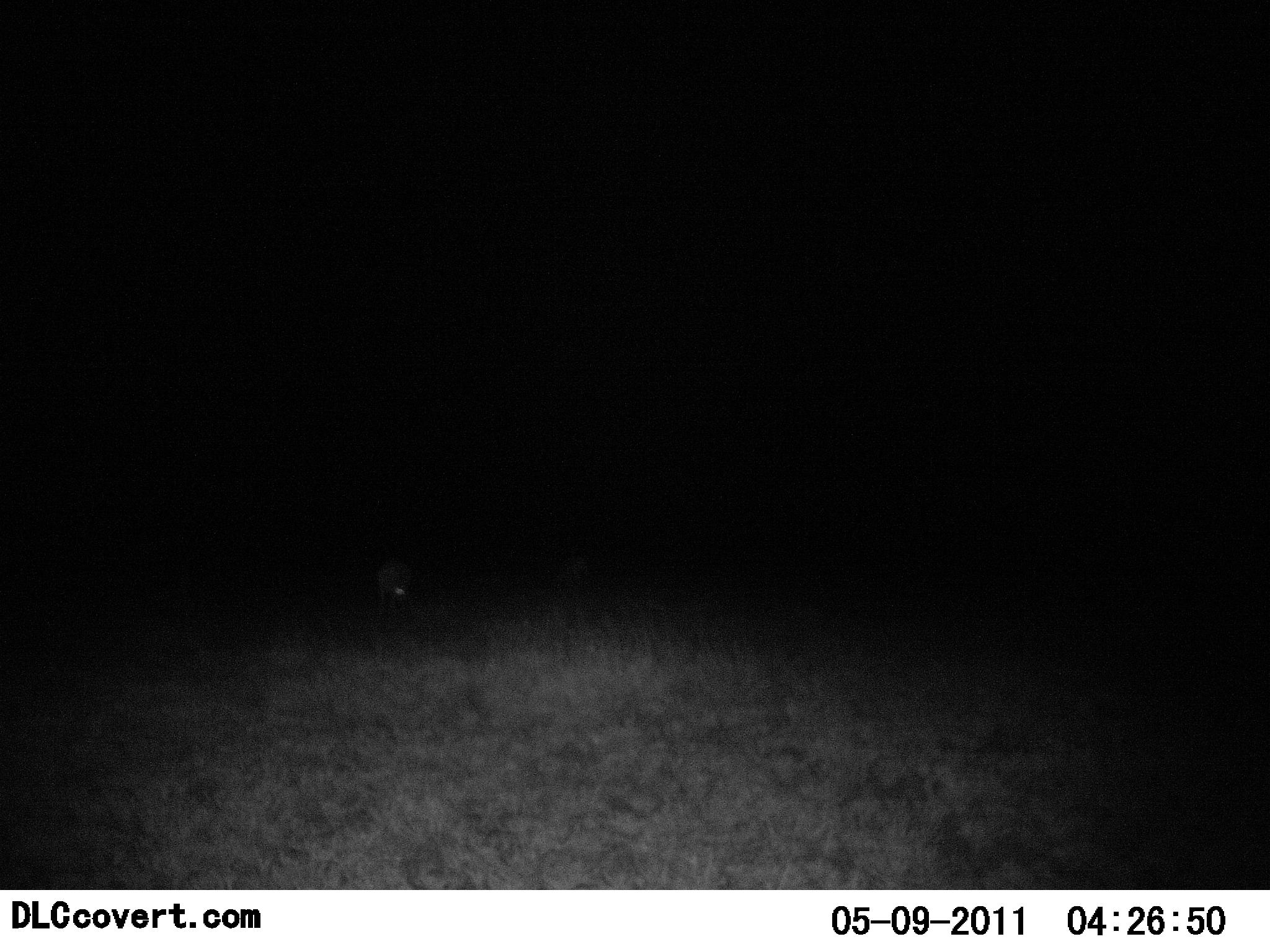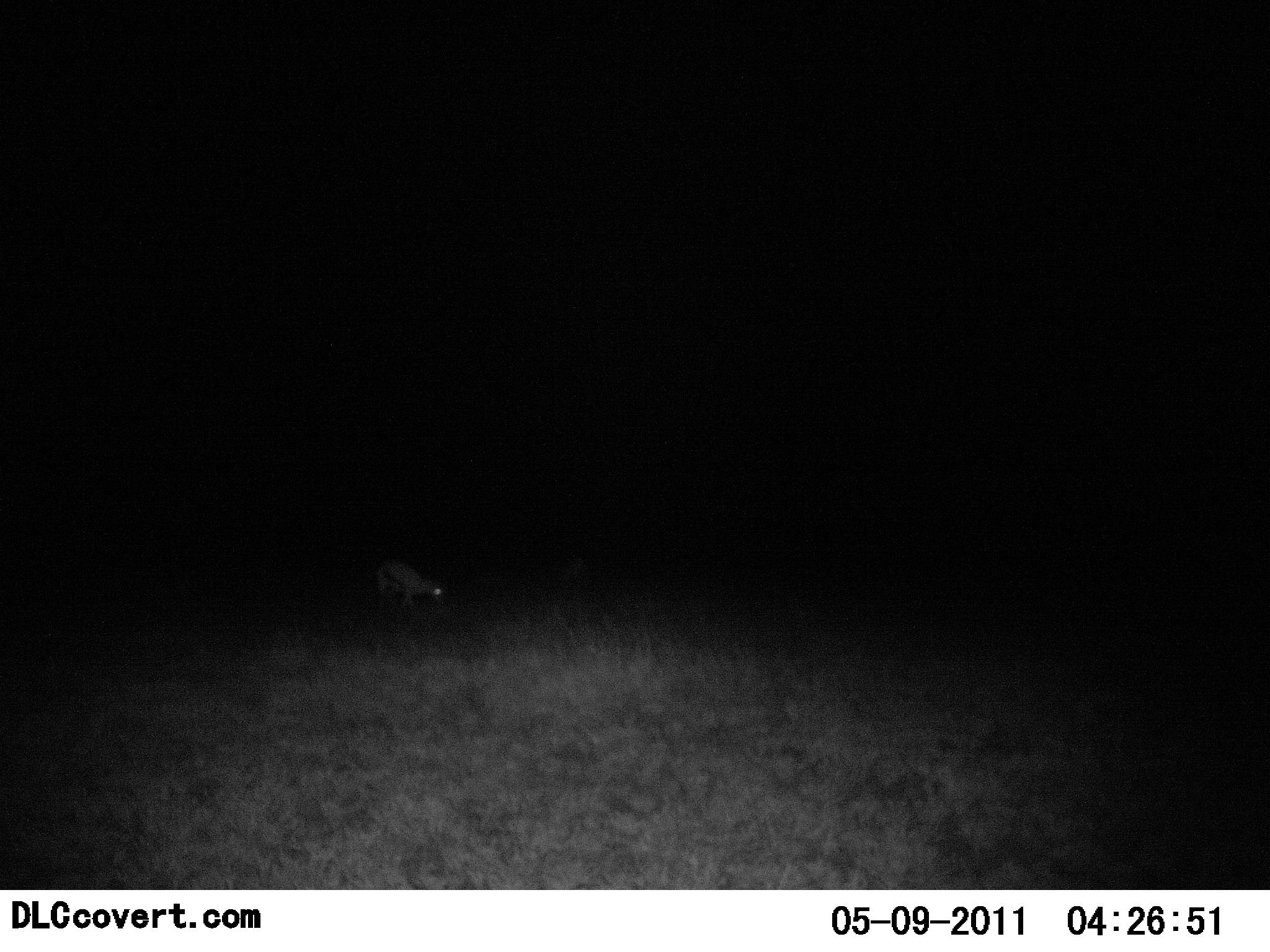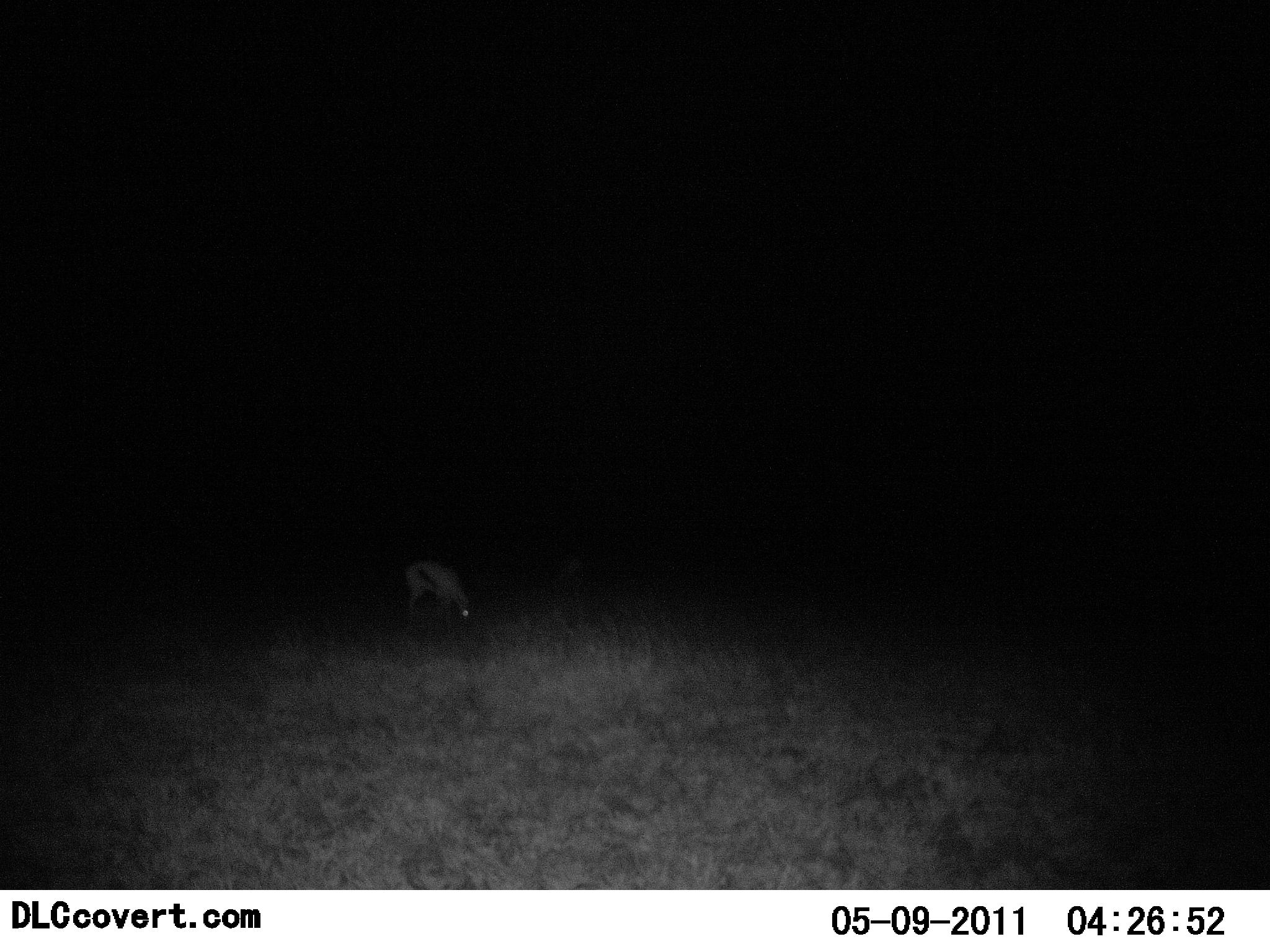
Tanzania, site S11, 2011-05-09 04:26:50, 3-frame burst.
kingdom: Animalia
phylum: Chordata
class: Mammalia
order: Artiodactyla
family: Bovidae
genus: Eudorcas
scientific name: Eudorcas thomsonii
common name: thomson's gazelle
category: gazellethomsons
Gazellethomsons (thomson's gazelle) (Eudorcas thomsonii), count 1. Behavior (volunteer vote fractions): standing 11%, resting 0%, moving 44%, interacting 0%. Young present (vote fraction): 0%. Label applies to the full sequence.